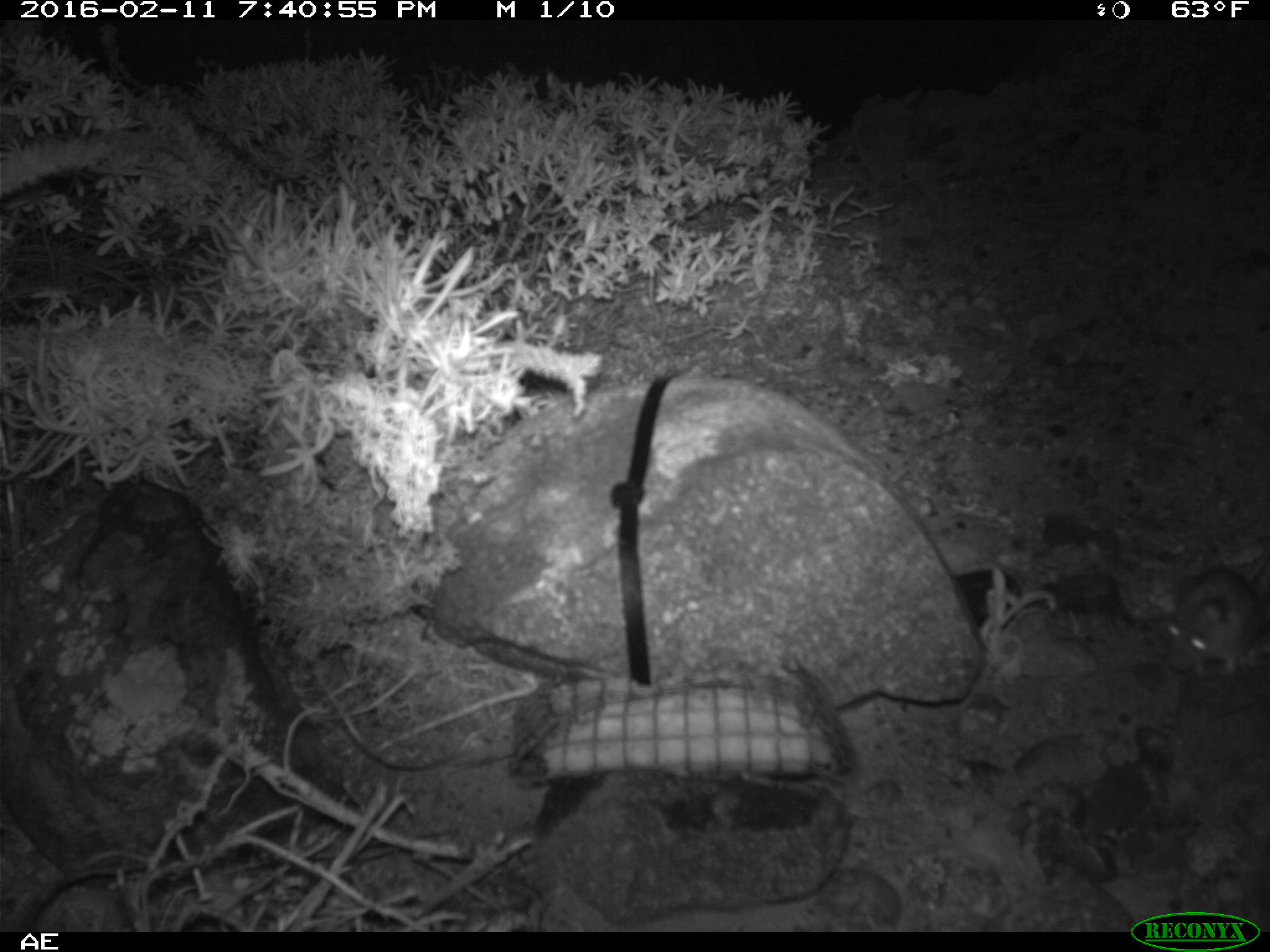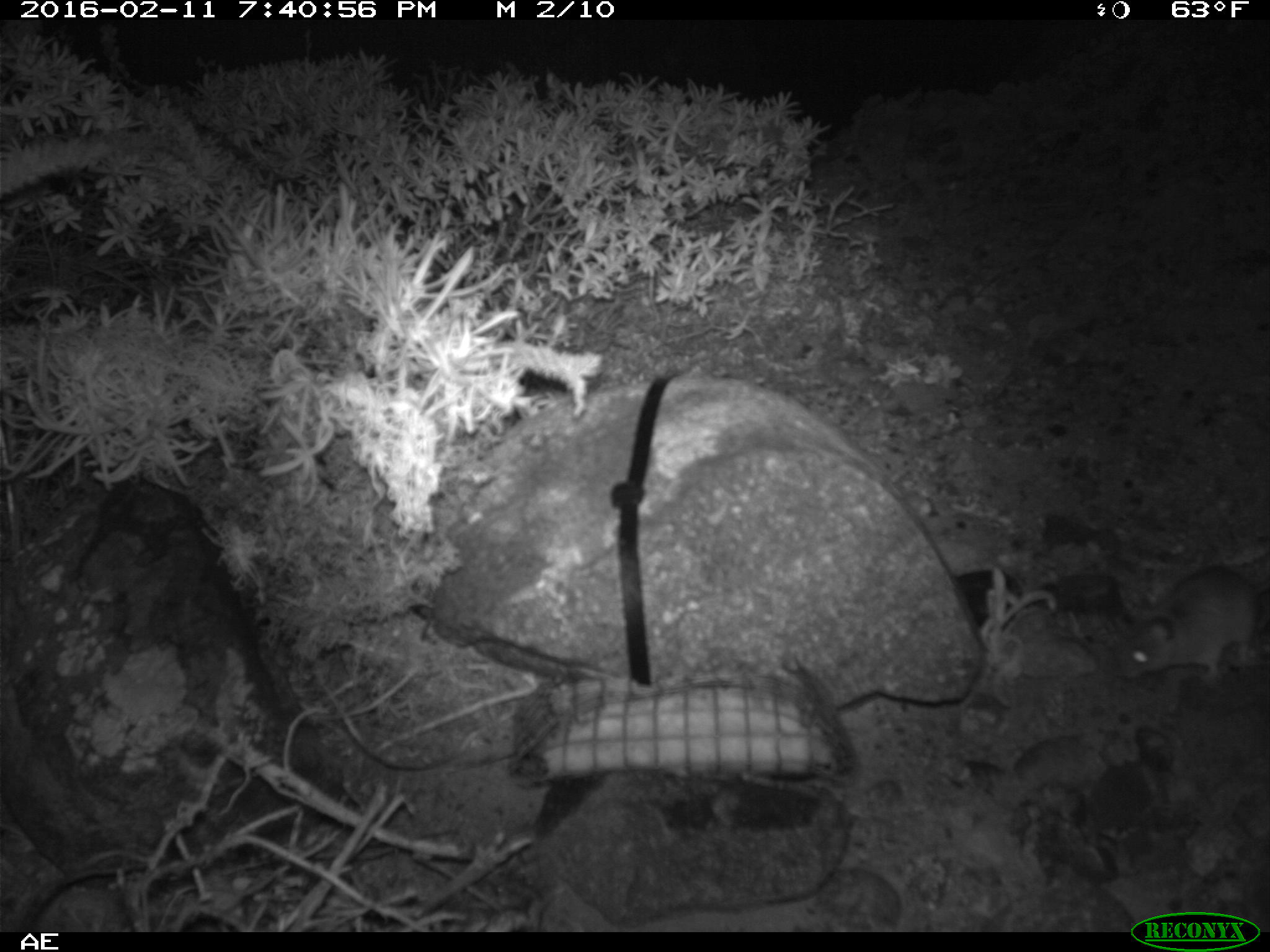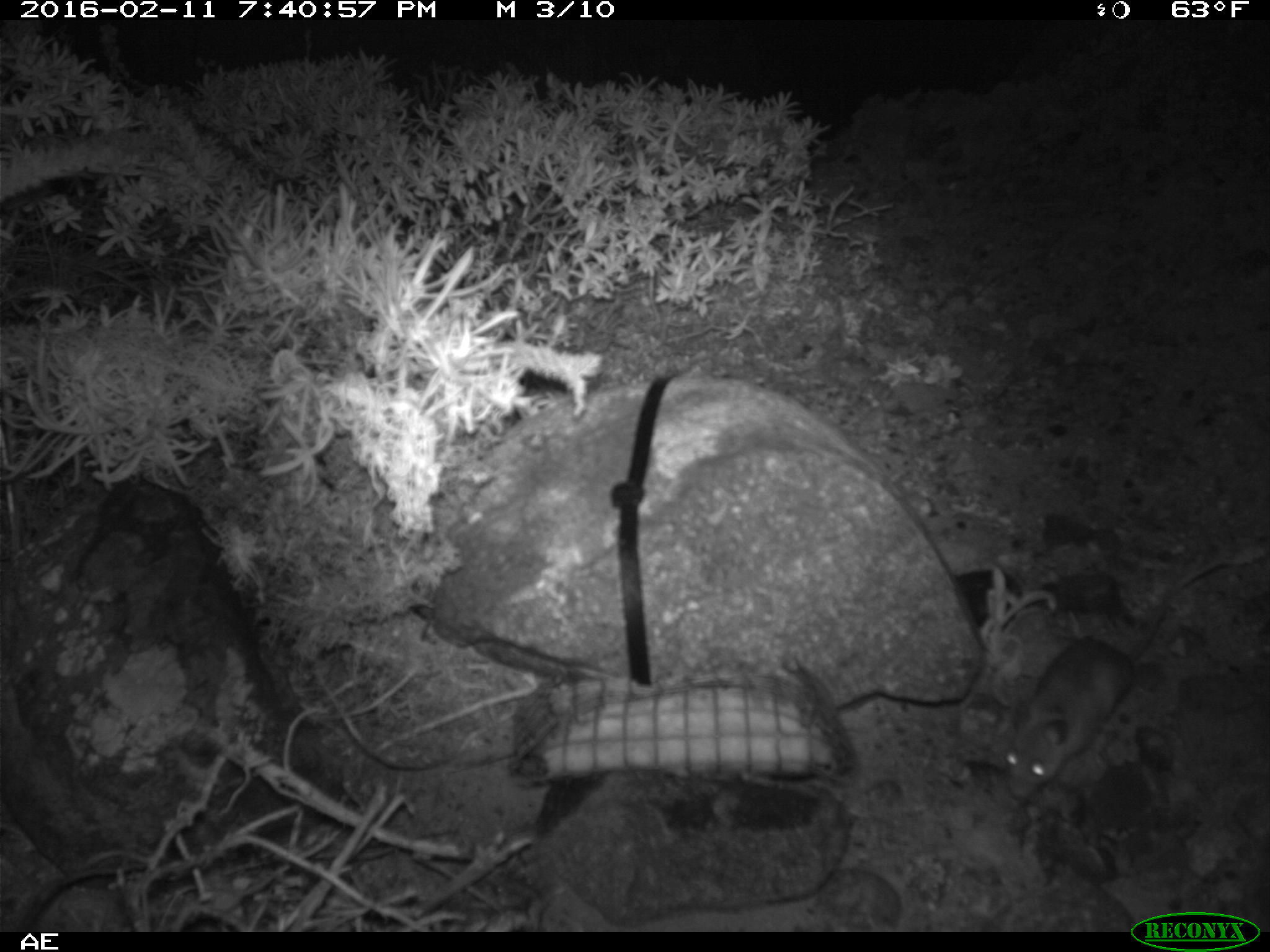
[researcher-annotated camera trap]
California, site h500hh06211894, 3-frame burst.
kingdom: Animalia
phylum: Chordata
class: Mammalia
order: Rodentia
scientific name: Rodentia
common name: rodent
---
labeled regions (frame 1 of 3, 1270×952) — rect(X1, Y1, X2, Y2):
rodent: rect(1163, 549, 1269, 680)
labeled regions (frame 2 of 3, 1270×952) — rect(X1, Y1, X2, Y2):
rodent: rect(1113, 565, 1269, 682)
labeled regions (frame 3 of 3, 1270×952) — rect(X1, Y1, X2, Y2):
rodent: rect(995, 552, 1235, 796)